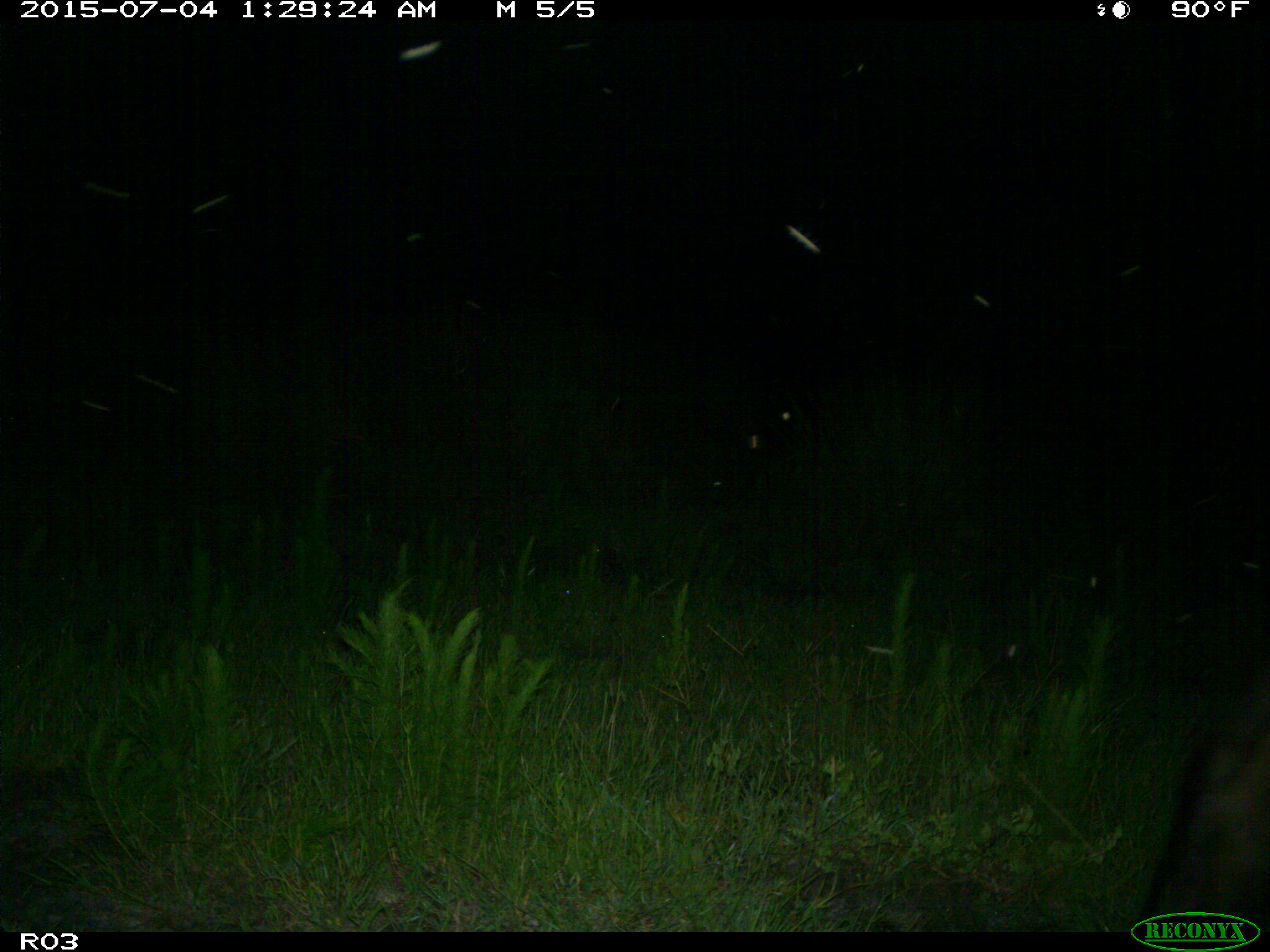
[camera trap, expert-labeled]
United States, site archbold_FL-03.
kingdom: Animalia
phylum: Chordata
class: Mammalia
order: Artiodactyla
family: Bovidae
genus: Bos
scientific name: Bos taurus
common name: domestic cow